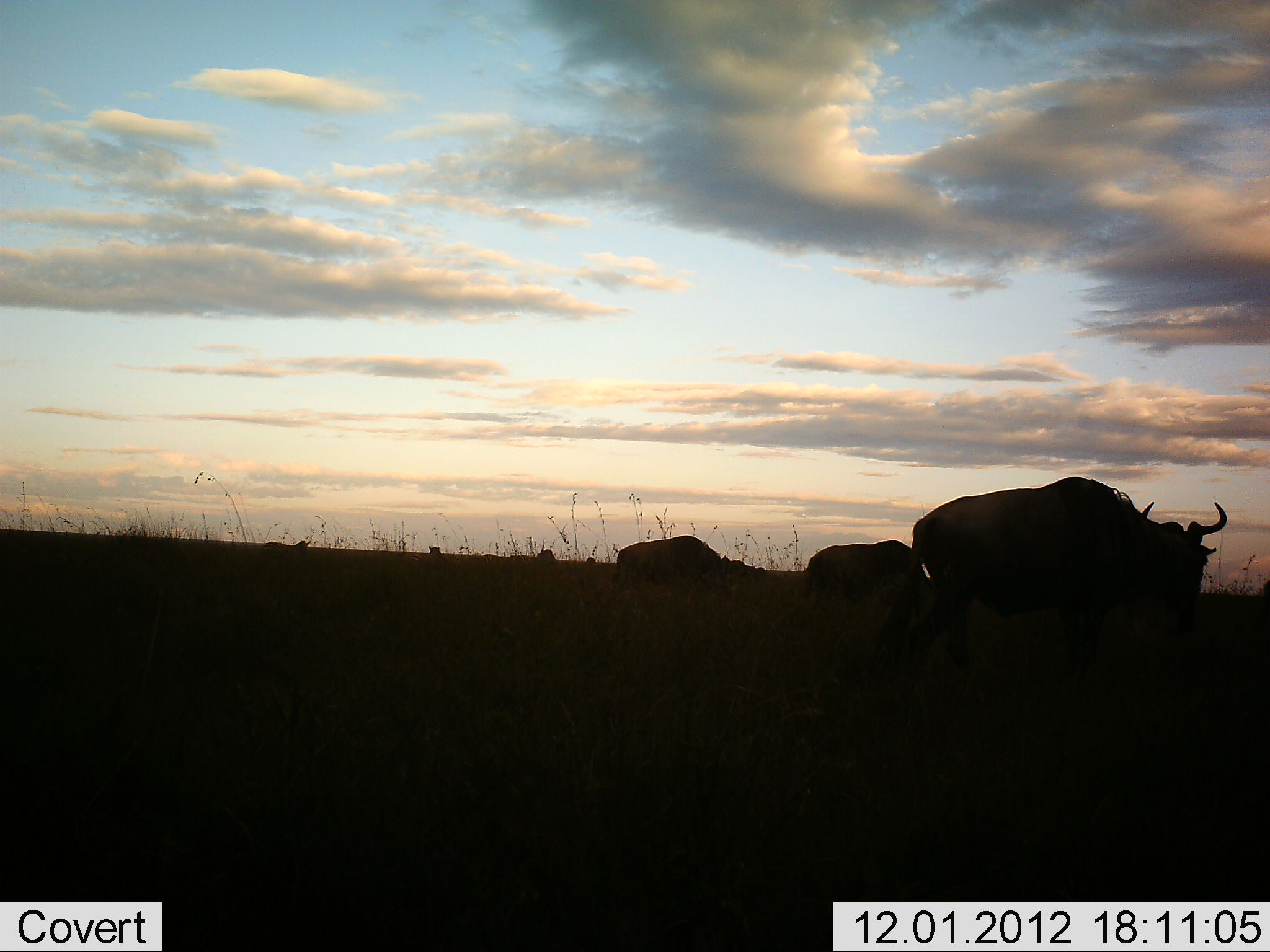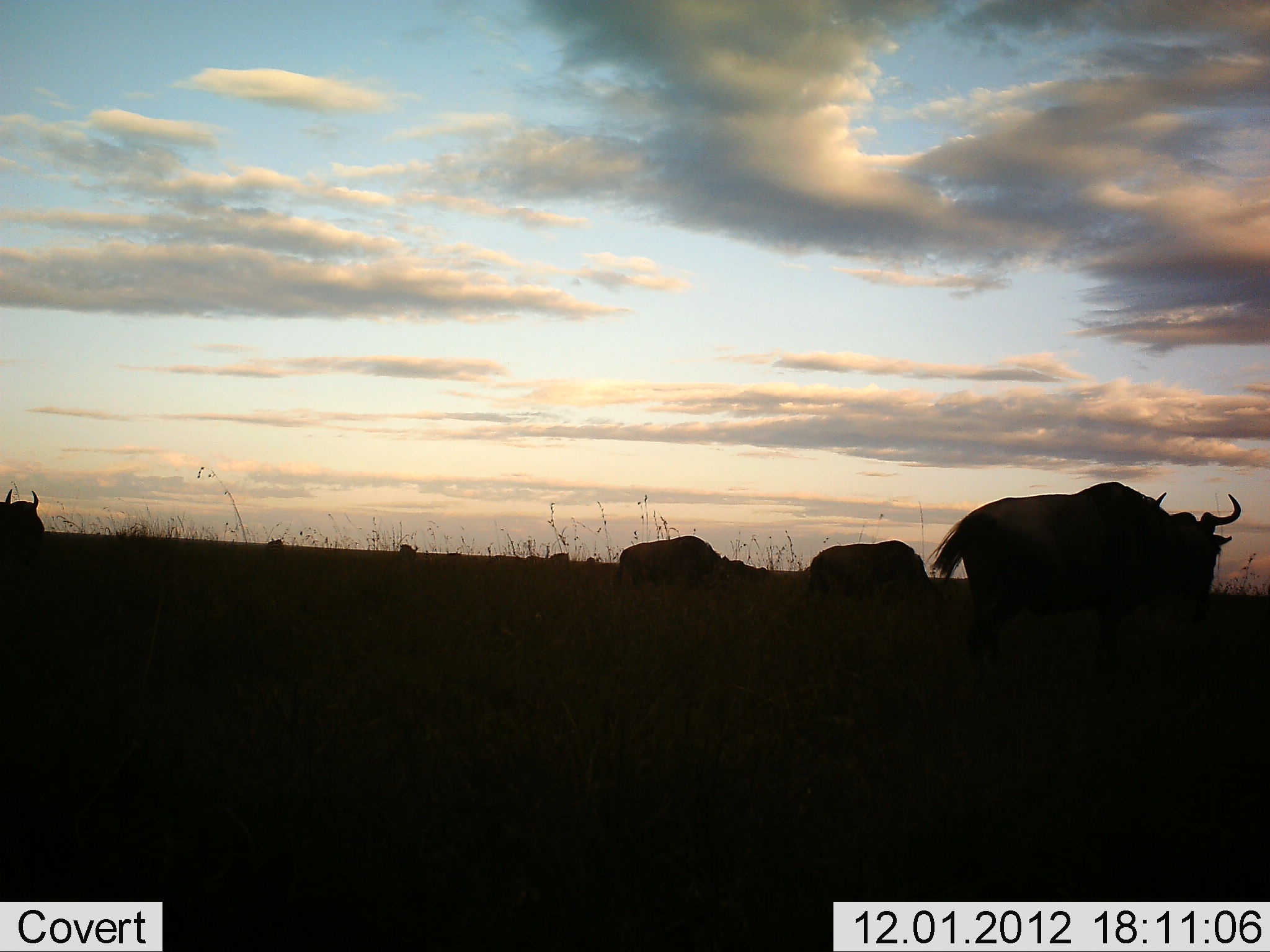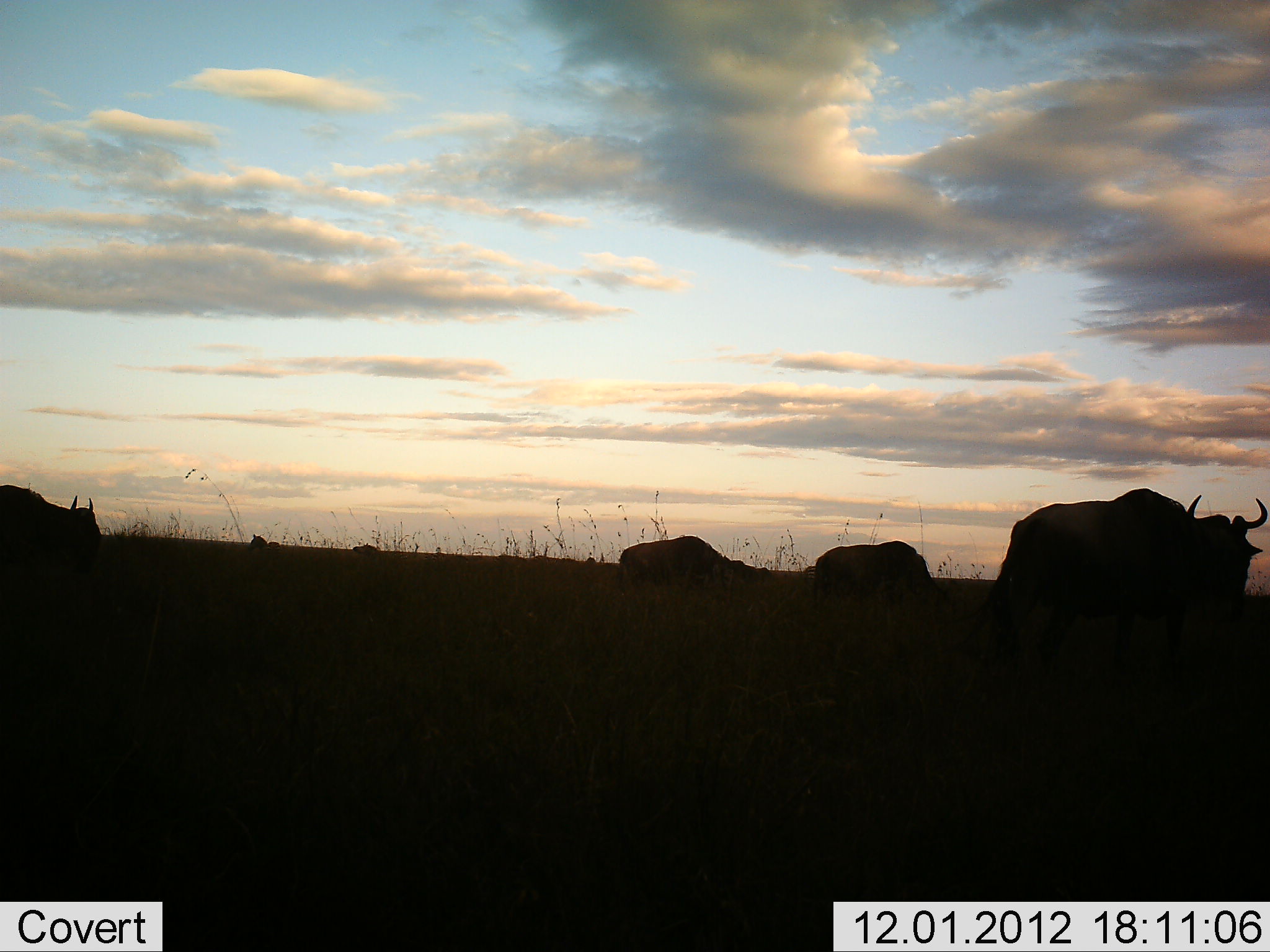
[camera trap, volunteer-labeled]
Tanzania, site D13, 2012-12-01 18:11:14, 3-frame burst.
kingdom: Animalia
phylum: Chordata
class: Mammalia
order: Artiodactyla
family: Bovidae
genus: Connochaetes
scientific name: Connochaetes taurinus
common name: blue wildebeest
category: wildebeest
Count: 7.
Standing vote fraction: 40%.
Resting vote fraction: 0%.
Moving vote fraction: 90%.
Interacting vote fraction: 0%.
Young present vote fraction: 0%.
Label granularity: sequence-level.